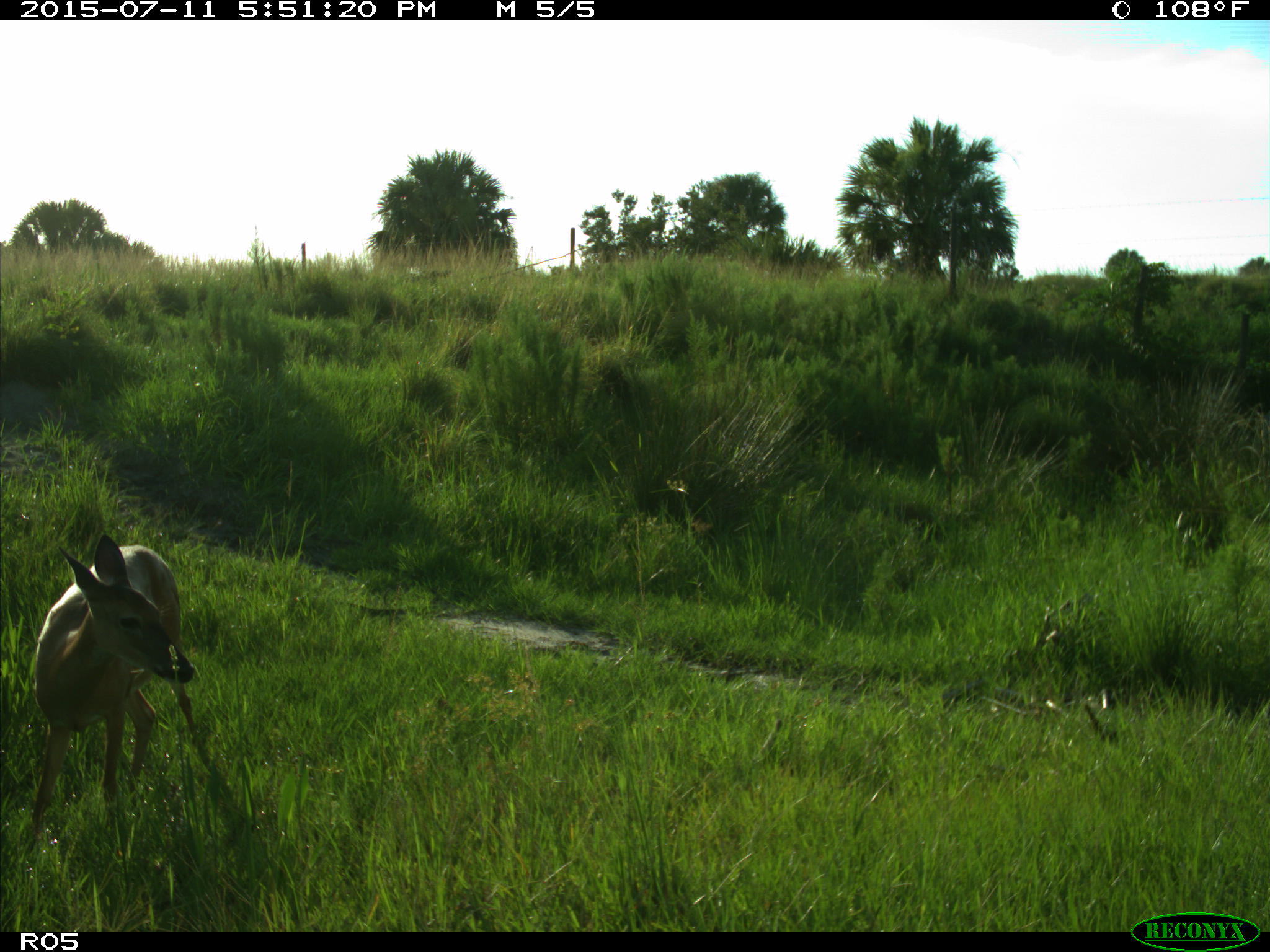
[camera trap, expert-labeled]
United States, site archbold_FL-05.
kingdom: Animalia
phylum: Chordata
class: Mammalia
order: Artiodactyla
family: Cervidae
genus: Odocoileus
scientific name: Odocoileus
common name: deer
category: unidentified deer